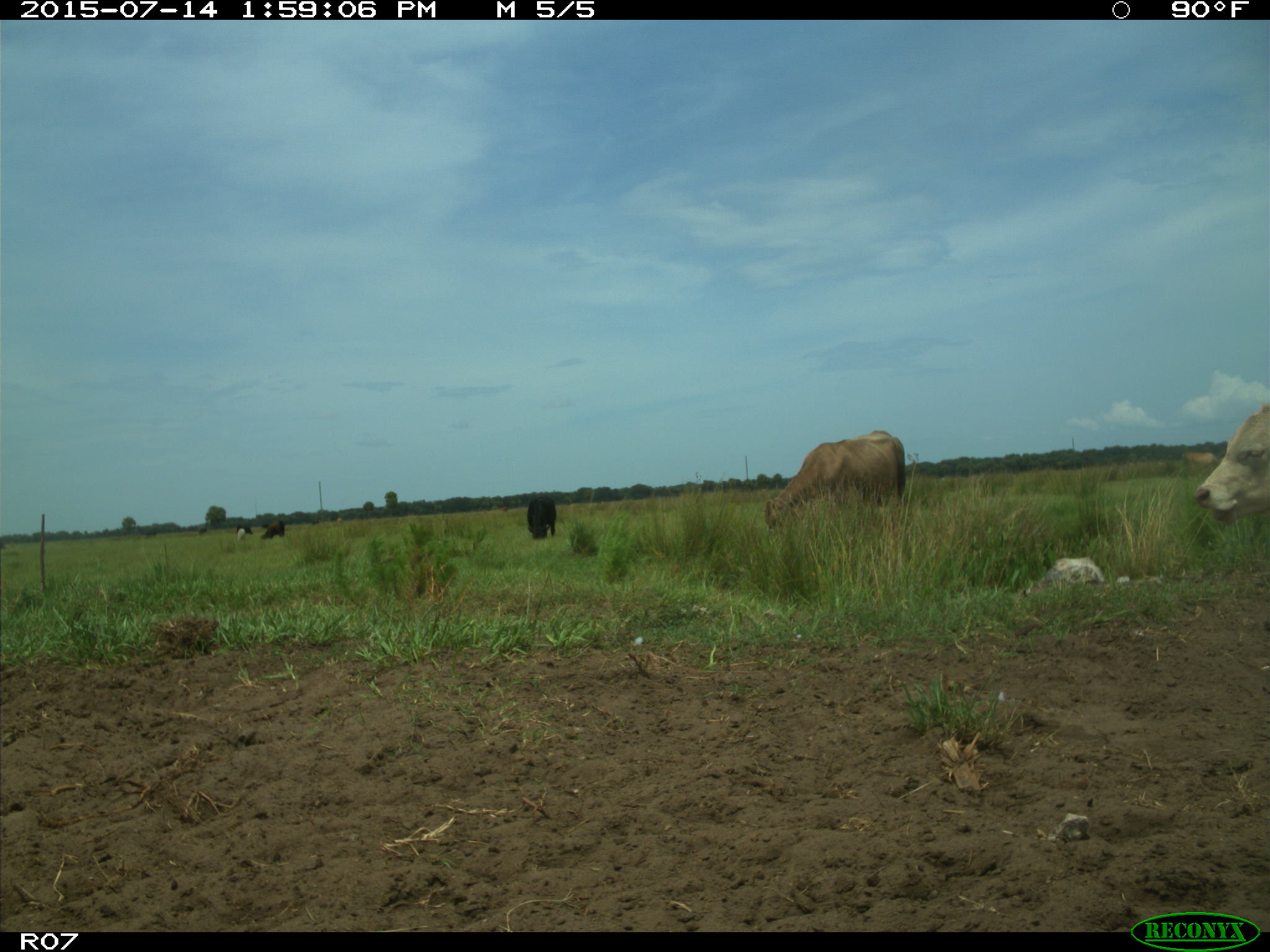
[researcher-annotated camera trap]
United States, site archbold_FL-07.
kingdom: Animalia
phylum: Chordata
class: Mammalia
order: Artiodactyla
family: Bovidae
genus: Bos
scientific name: Bos taurus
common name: domestic cow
Bos taurus (domestic cow).